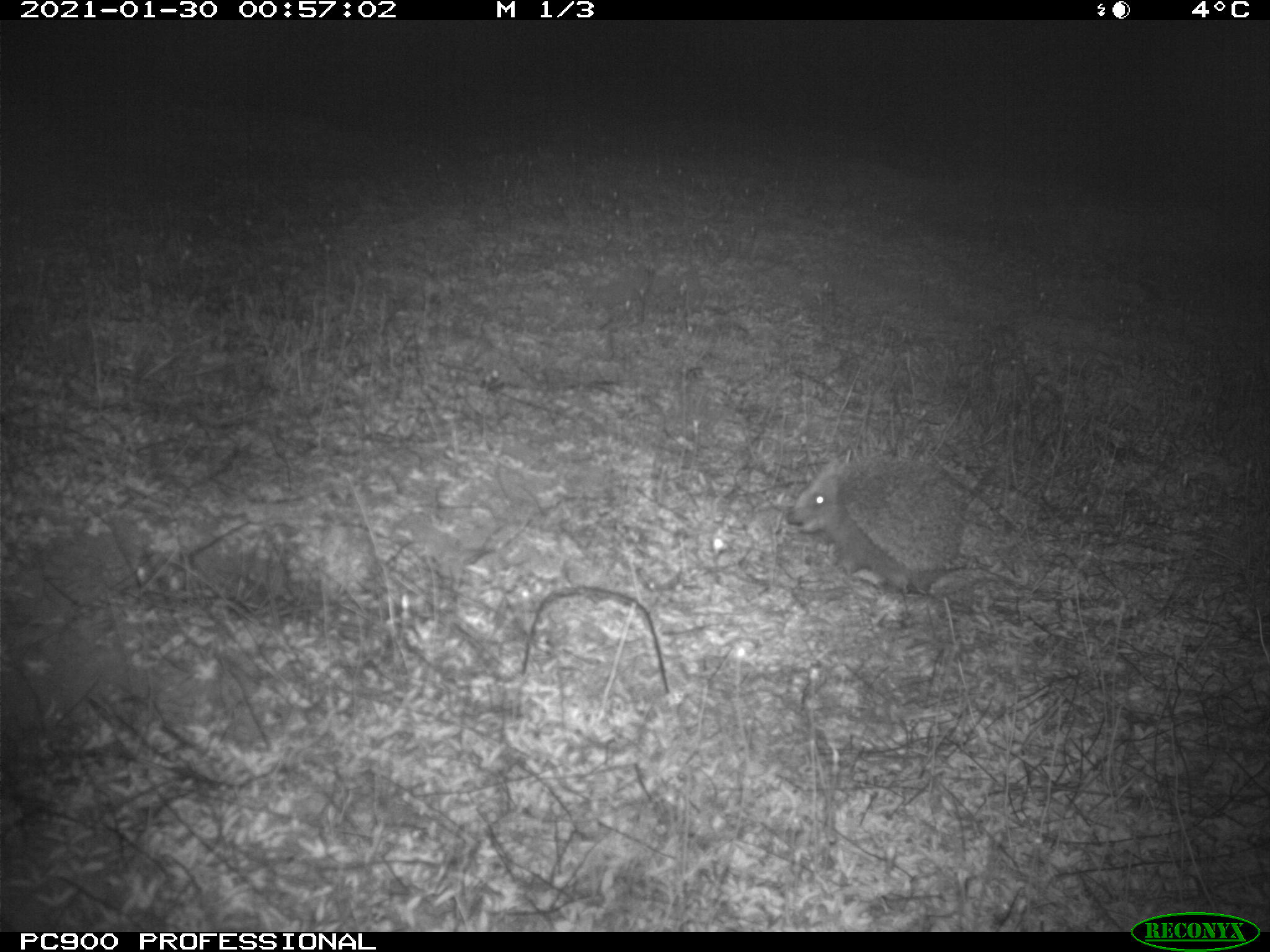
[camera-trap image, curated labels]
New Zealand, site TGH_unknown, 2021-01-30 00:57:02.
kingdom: Animalia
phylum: Chordata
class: Mammalia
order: Eulipotyphla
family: Erinaceidae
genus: Erinaceus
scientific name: Erinaceus europaeus europaeus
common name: european hedgehog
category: hedgehog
Hedgehog (european hedgehog) (Erinaceus europaeus europaeus).